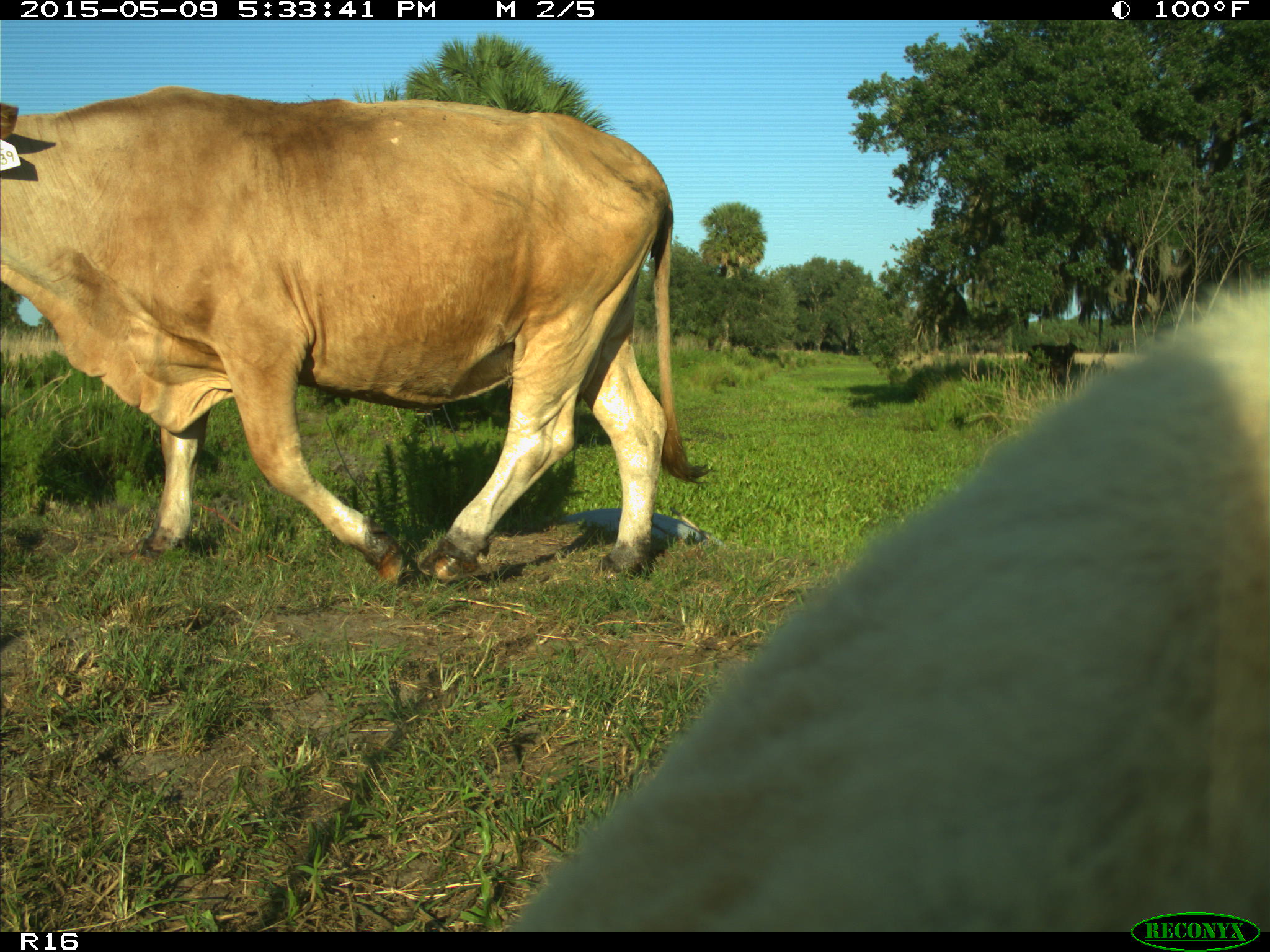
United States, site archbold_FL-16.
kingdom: Animalia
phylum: Chordata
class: Mammalia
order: Artiodactyla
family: Suidae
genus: Sus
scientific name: Sus scrofa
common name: wild boar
Sus scrofa (wild boar).